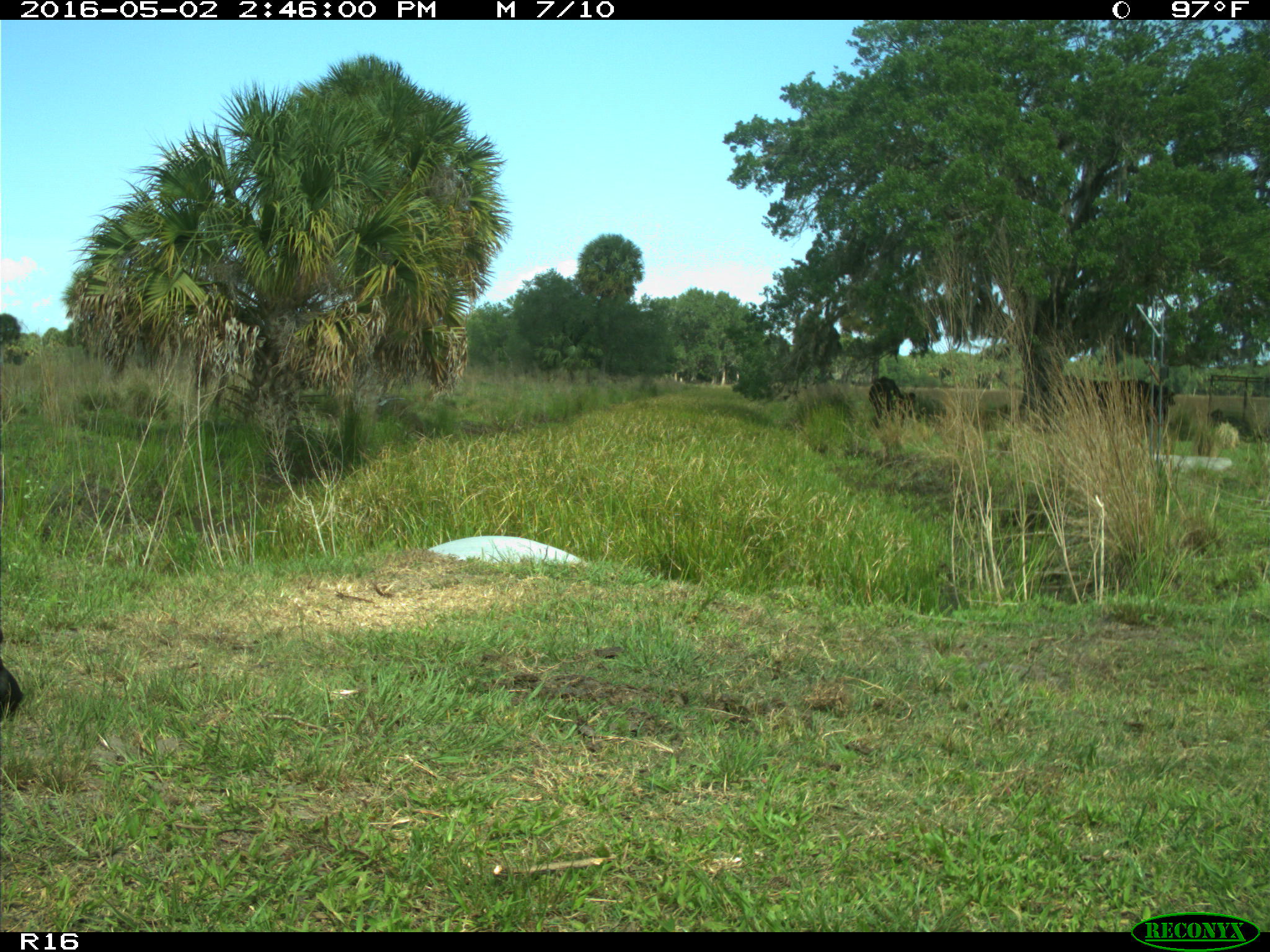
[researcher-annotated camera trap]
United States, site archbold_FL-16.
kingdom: Animalia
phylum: Chordata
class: Mammalia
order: Artiodactyla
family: Bovidae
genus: Bos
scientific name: Bos taurus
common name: domestic cow